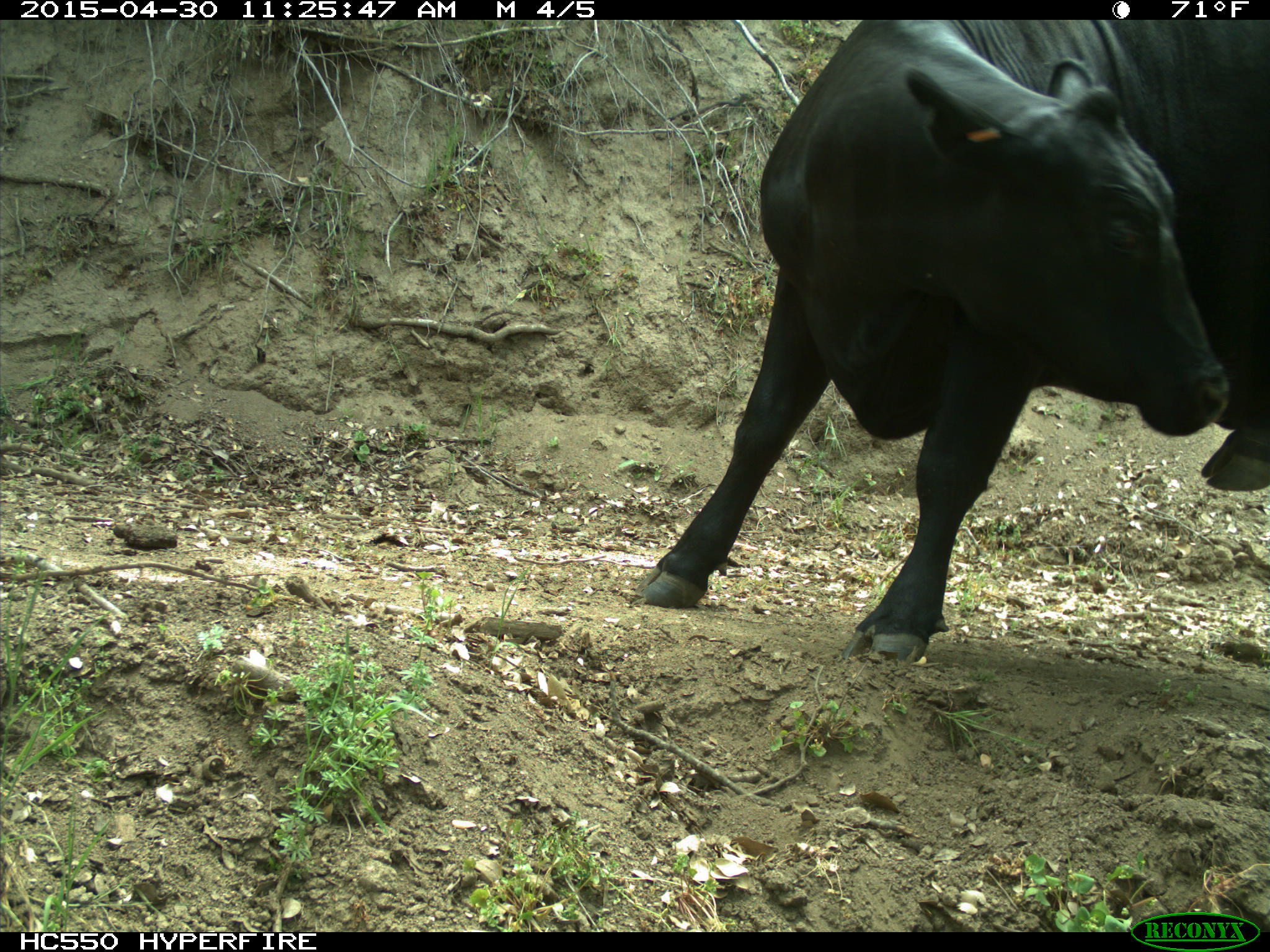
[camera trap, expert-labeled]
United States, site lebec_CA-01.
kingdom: Animalia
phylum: Chordata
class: Mammalia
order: Artiodactyla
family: Bovidae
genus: Bos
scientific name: Bos taurus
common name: domestic cow